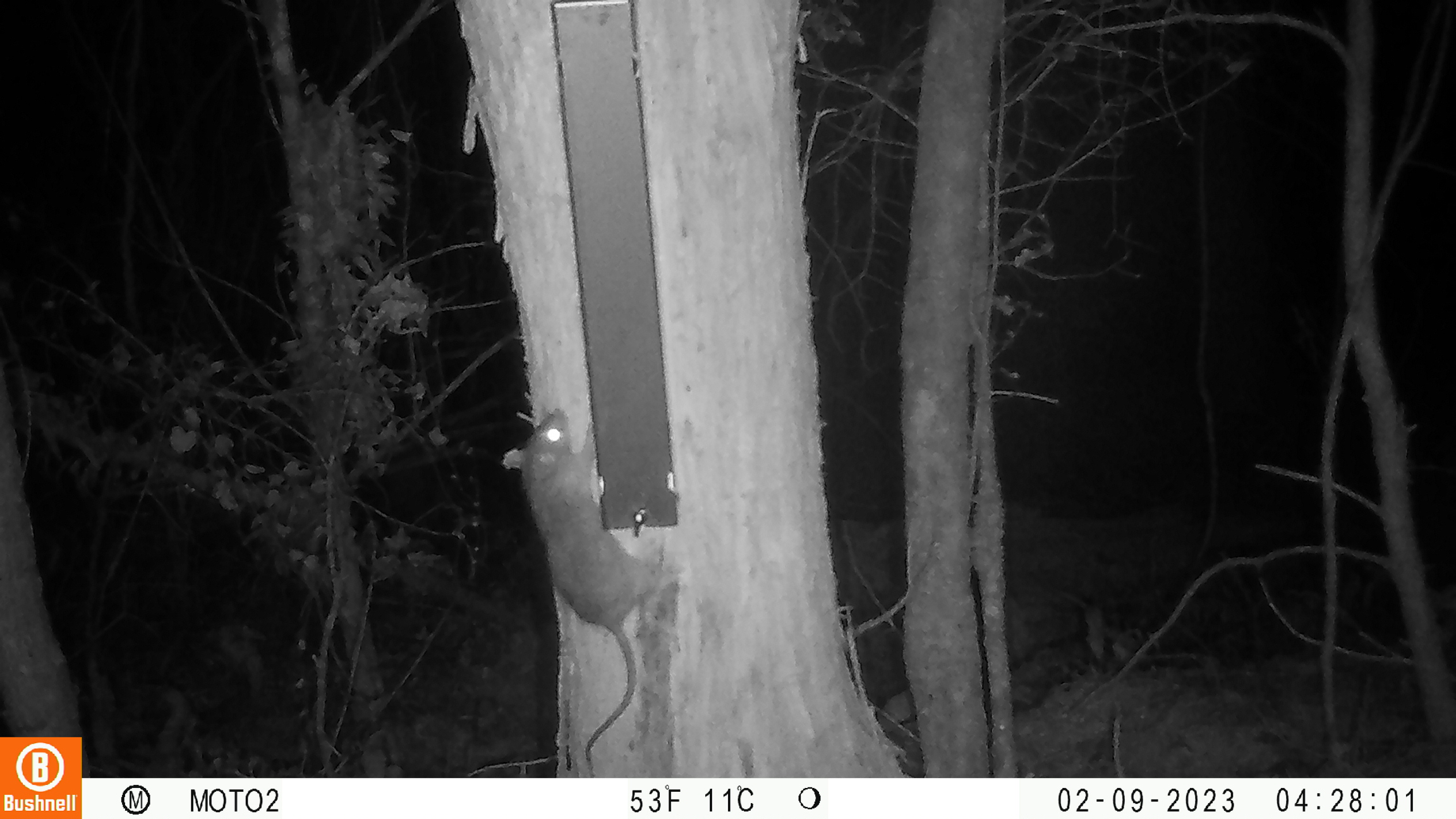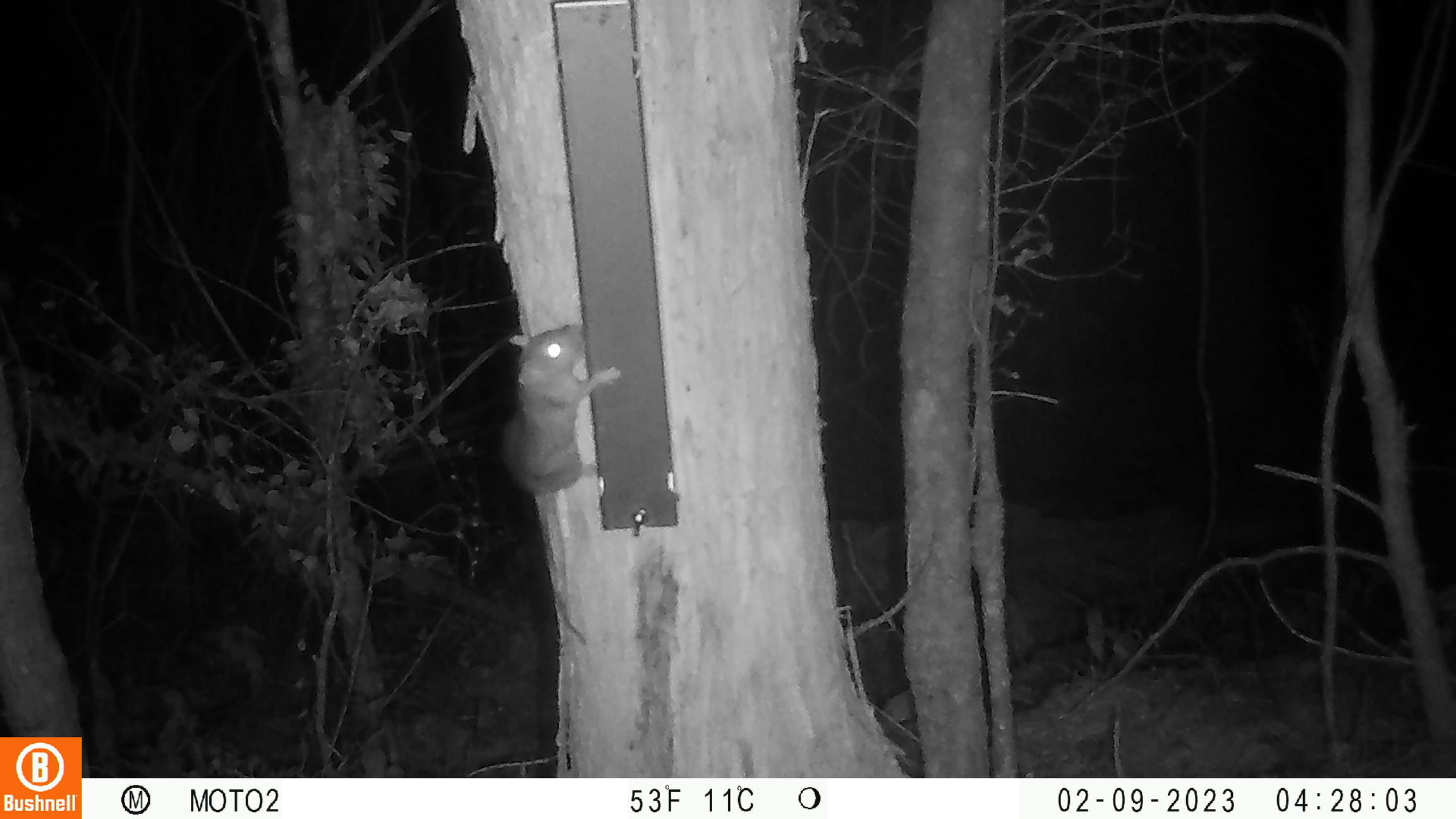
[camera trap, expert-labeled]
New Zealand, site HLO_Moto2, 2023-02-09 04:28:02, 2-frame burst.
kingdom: Animalia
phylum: Chordata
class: Mammalia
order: Rodentia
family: Muridae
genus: Rattus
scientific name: Rattus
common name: rat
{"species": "rat (Rattus)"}